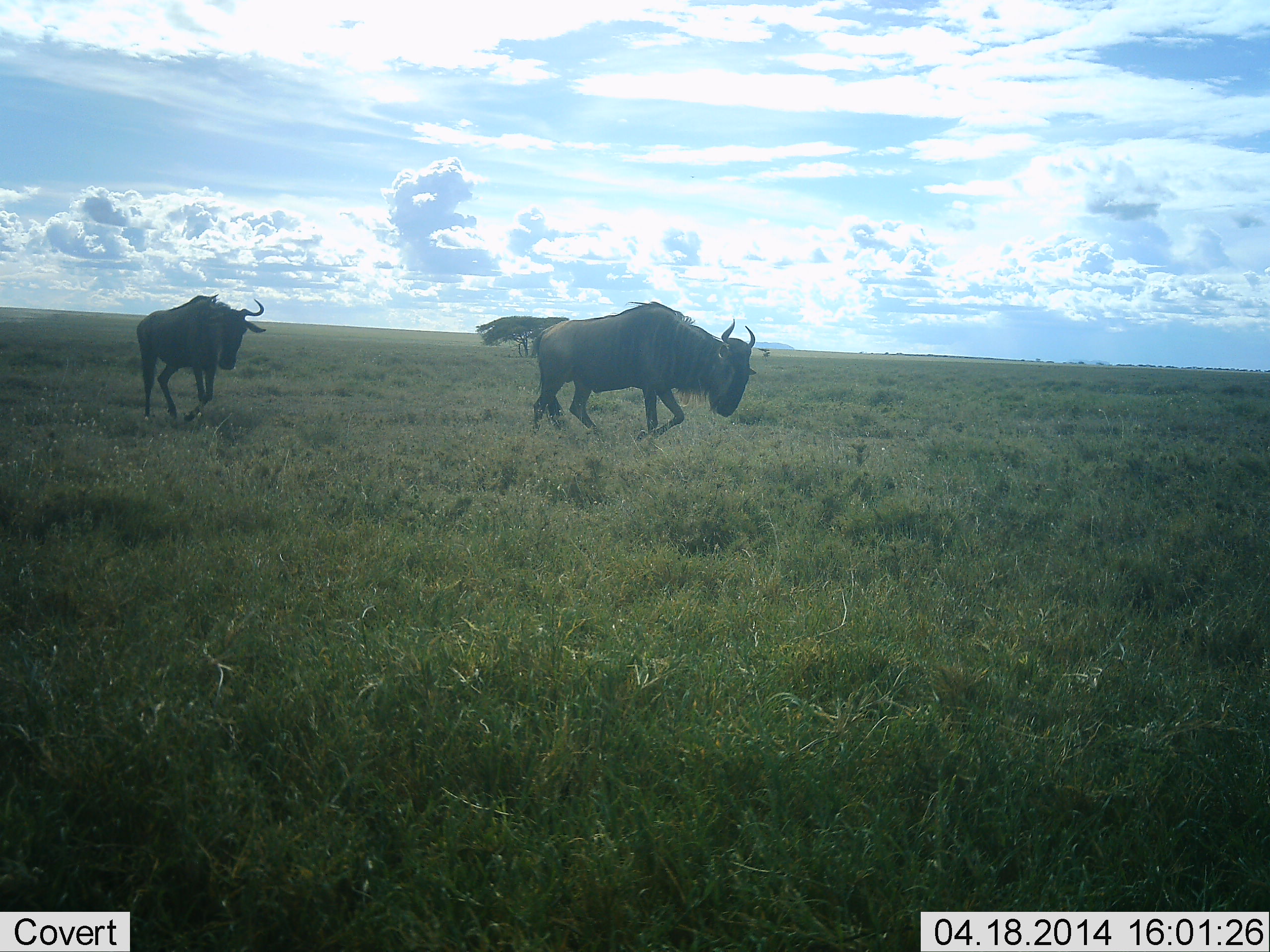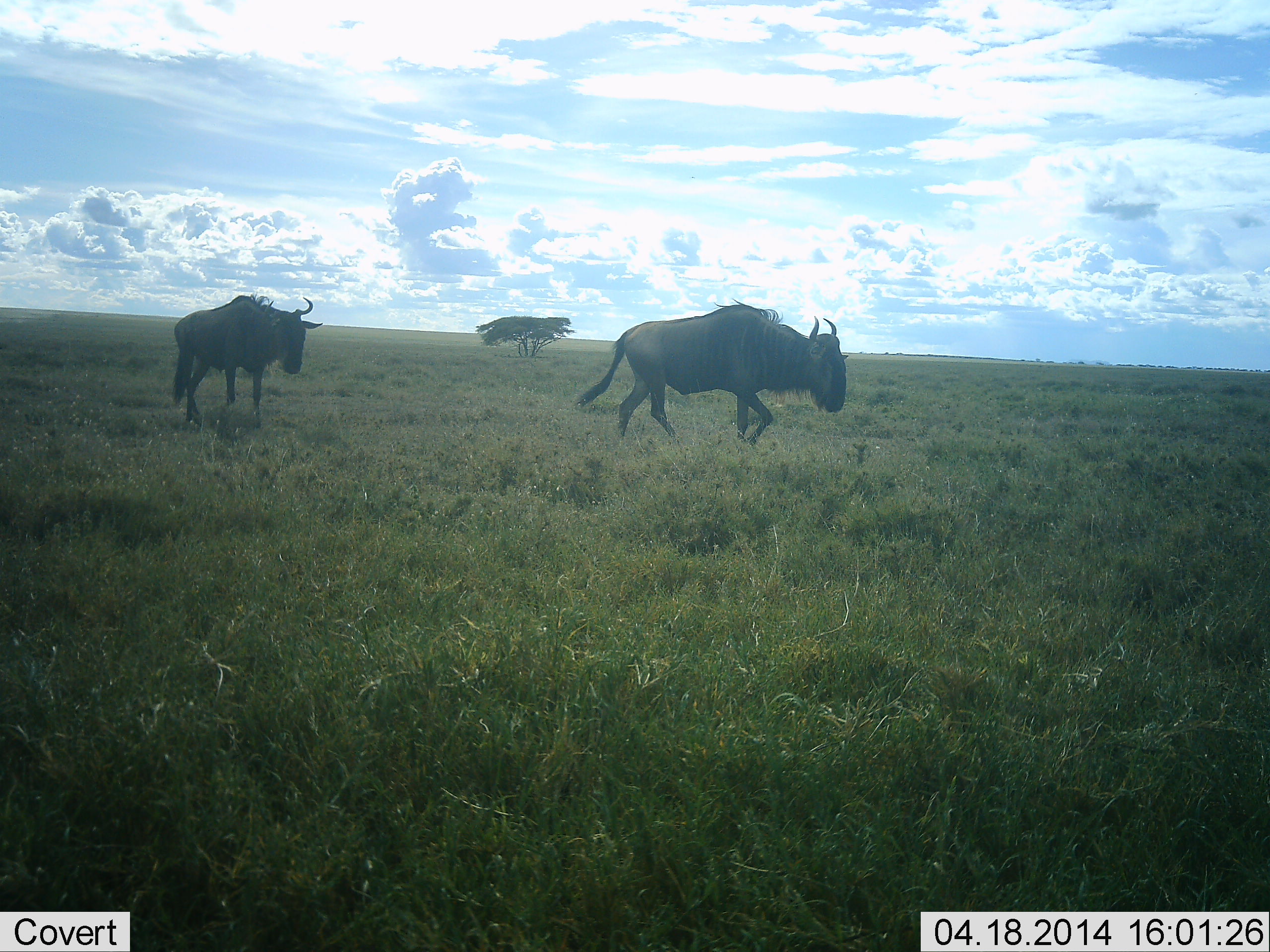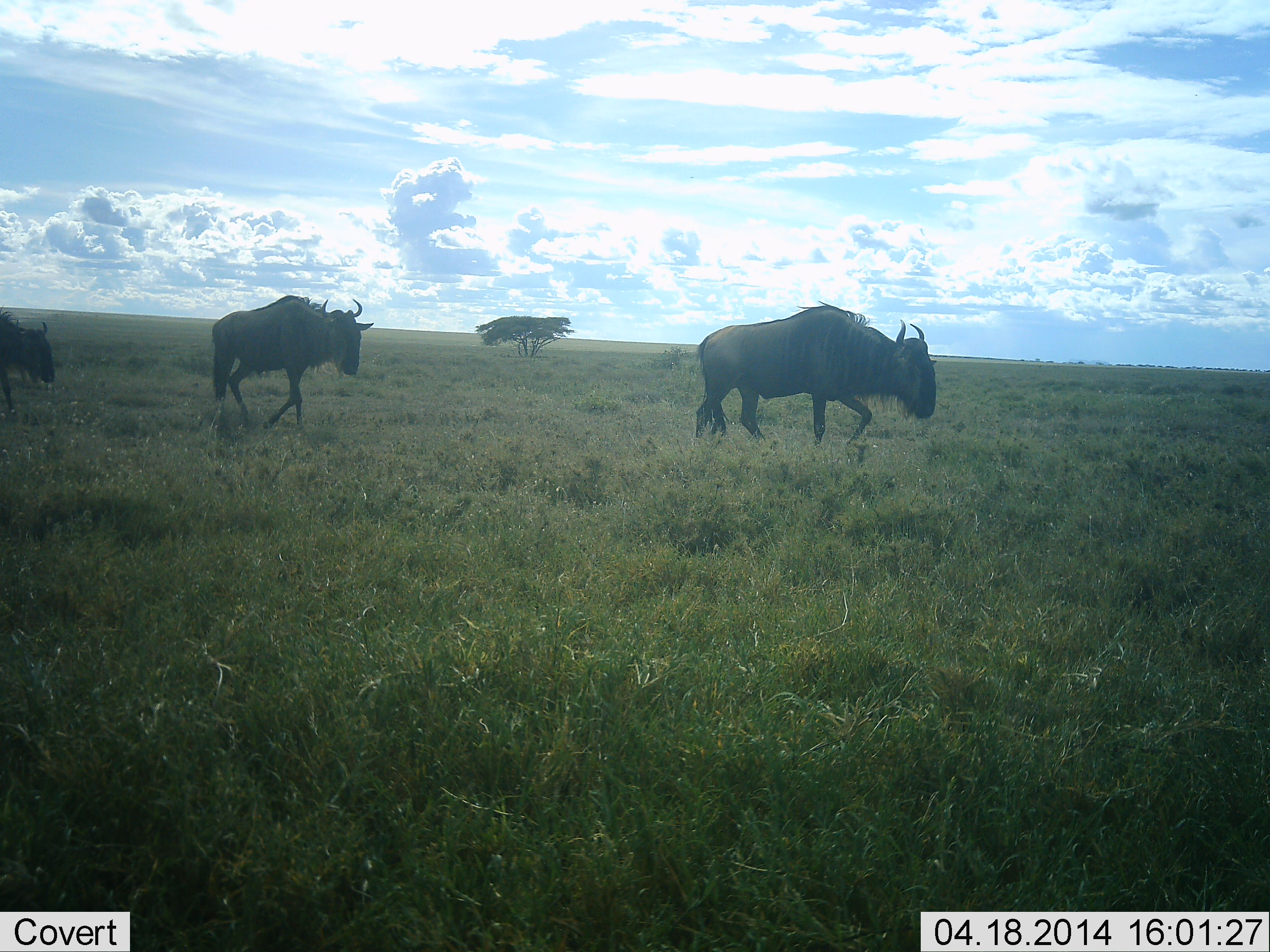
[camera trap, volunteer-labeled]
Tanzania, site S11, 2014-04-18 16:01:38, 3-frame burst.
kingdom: Animalia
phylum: Chordata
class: Mammalia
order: Artiodactyla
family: Bovidae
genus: Connochaetes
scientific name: Connochaetes taurinus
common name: blue wildebeest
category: wildebeest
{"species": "wildebeest (blue wildebeest) (Connochaetes taurinus)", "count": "3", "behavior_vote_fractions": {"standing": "10%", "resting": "0%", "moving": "100%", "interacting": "0%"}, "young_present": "0%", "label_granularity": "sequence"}